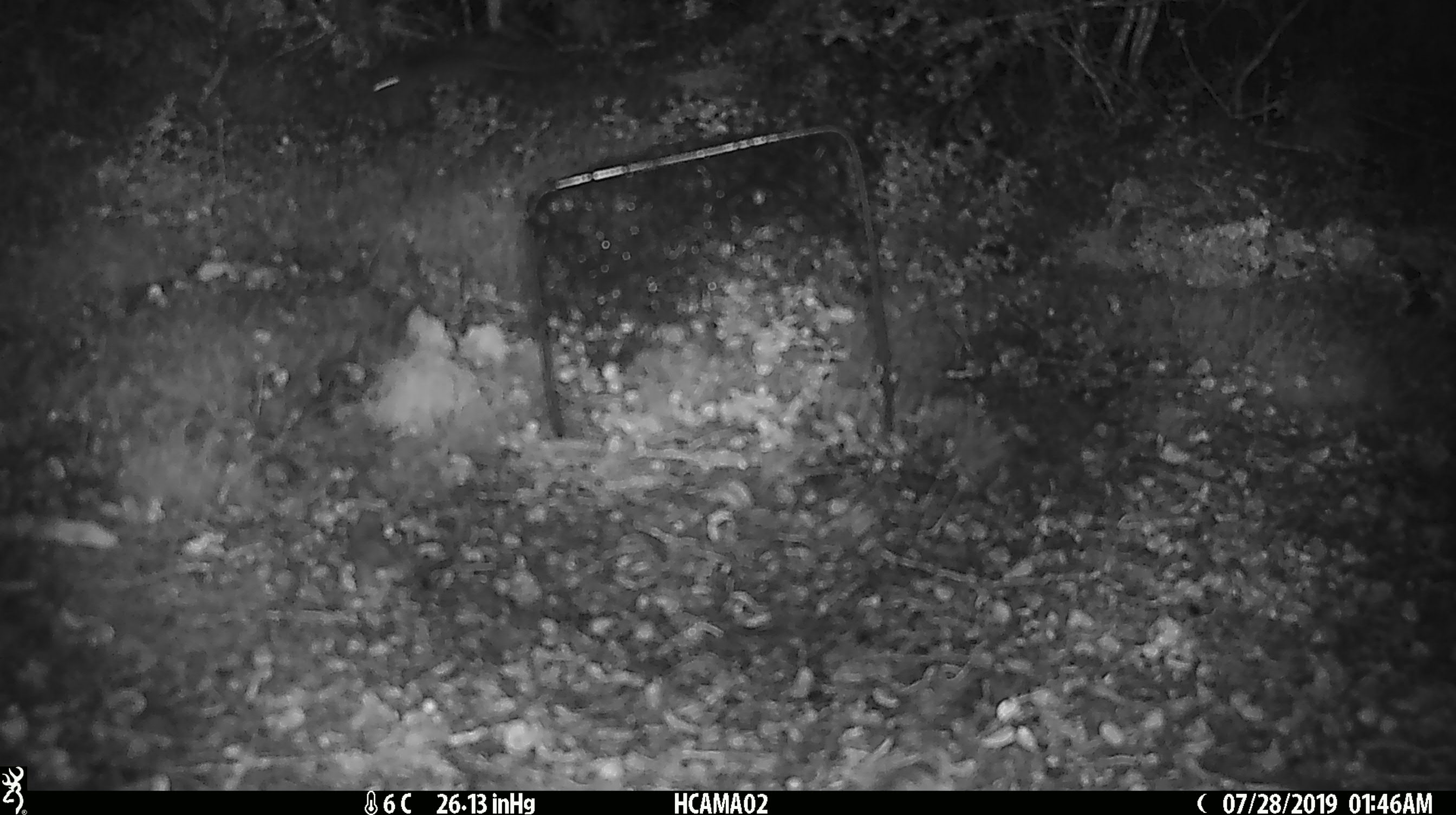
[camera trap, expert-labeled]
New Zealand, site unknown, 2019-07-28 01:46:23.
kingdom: Animalia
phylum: Chordata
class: Mammalia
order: Rodentia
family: Muridae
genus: Mus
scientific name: Mus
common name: mouse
Mouse (Mus).